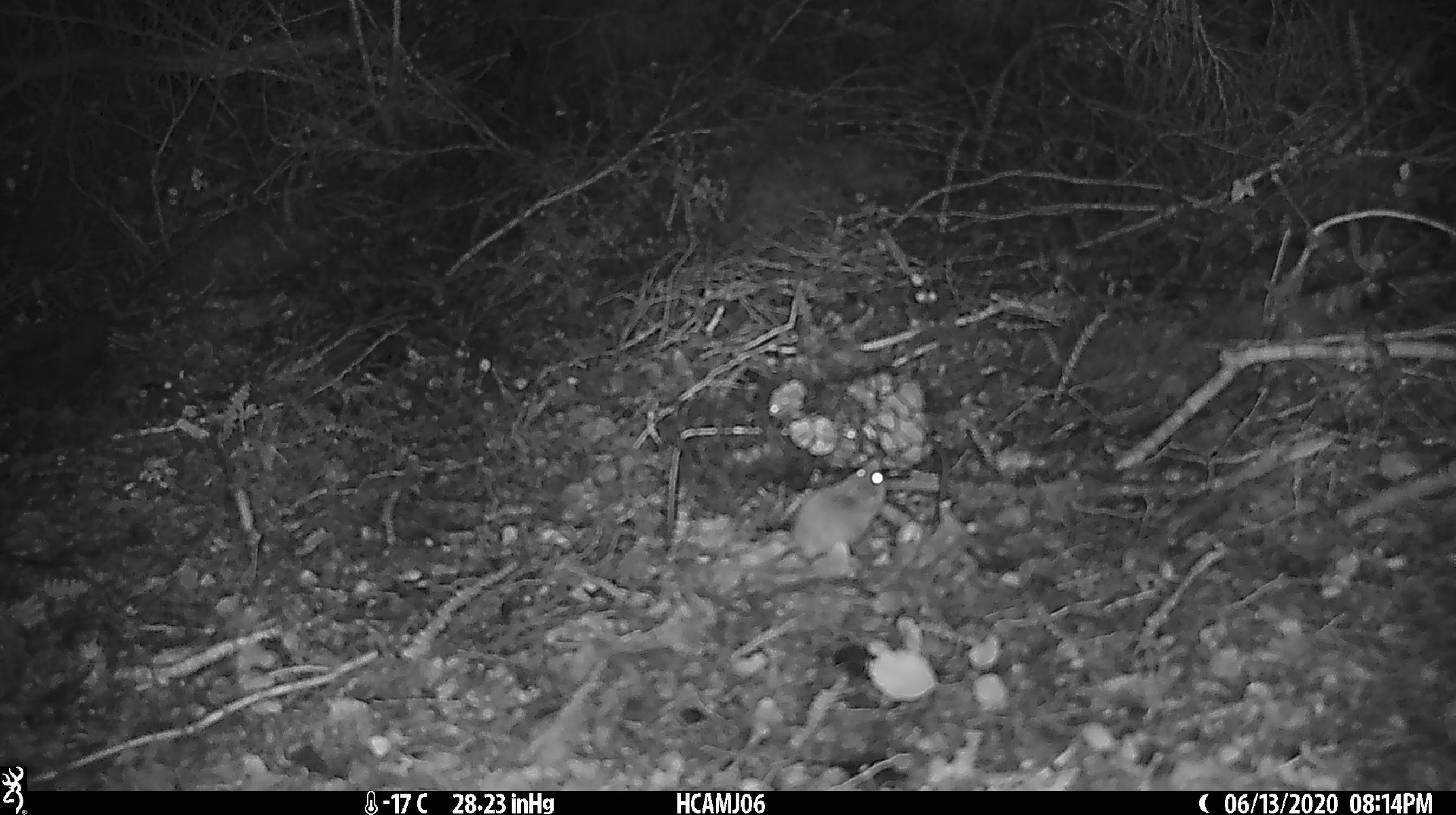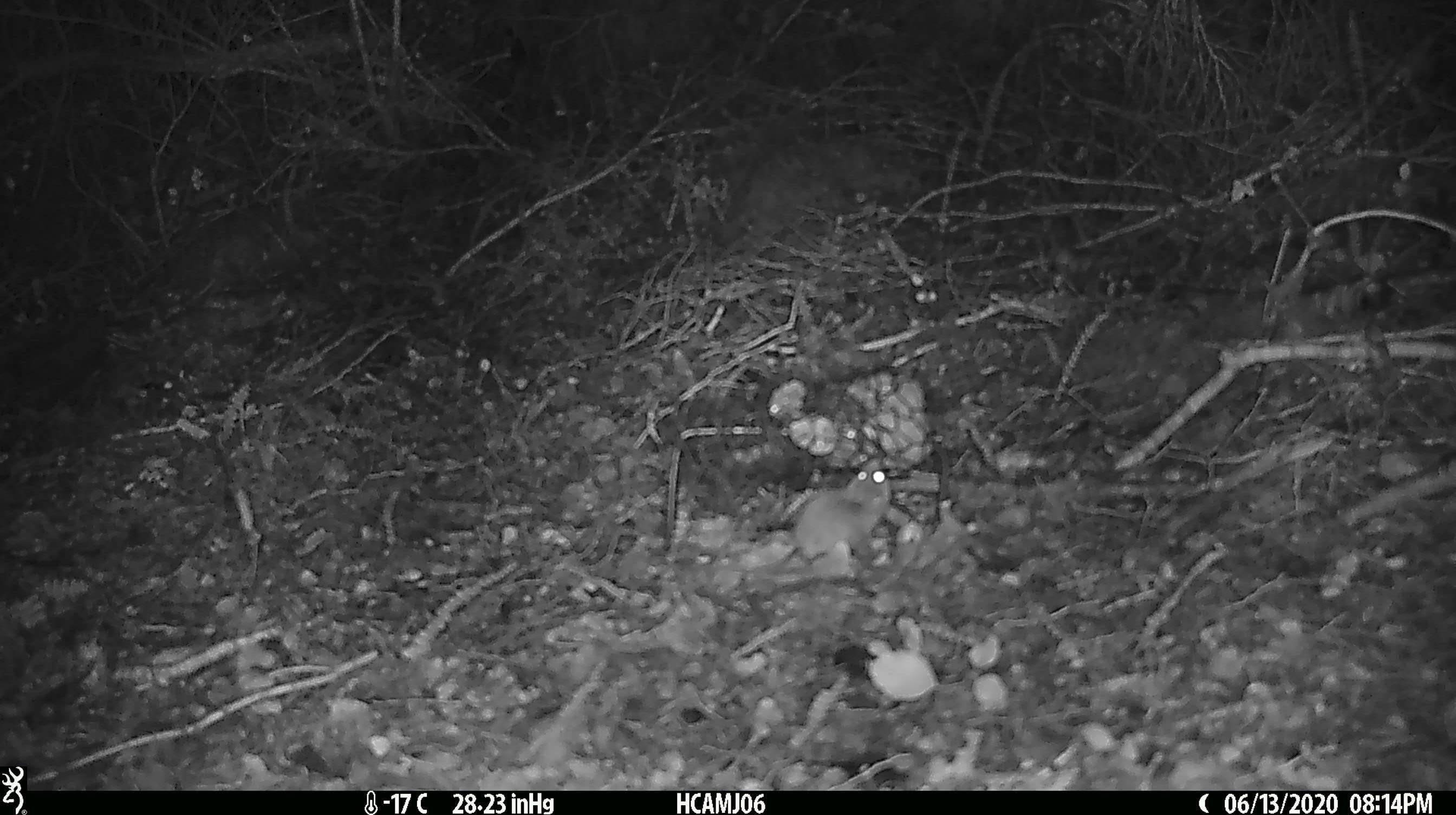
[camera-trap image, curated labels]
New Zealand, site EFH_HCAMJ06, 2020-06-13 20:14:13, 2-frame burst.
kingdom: Animalia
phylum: Chordata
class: Mammalia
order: Rodentia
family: Muridae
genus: Mus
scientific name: Mus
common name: mouse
Mouse (Mus).